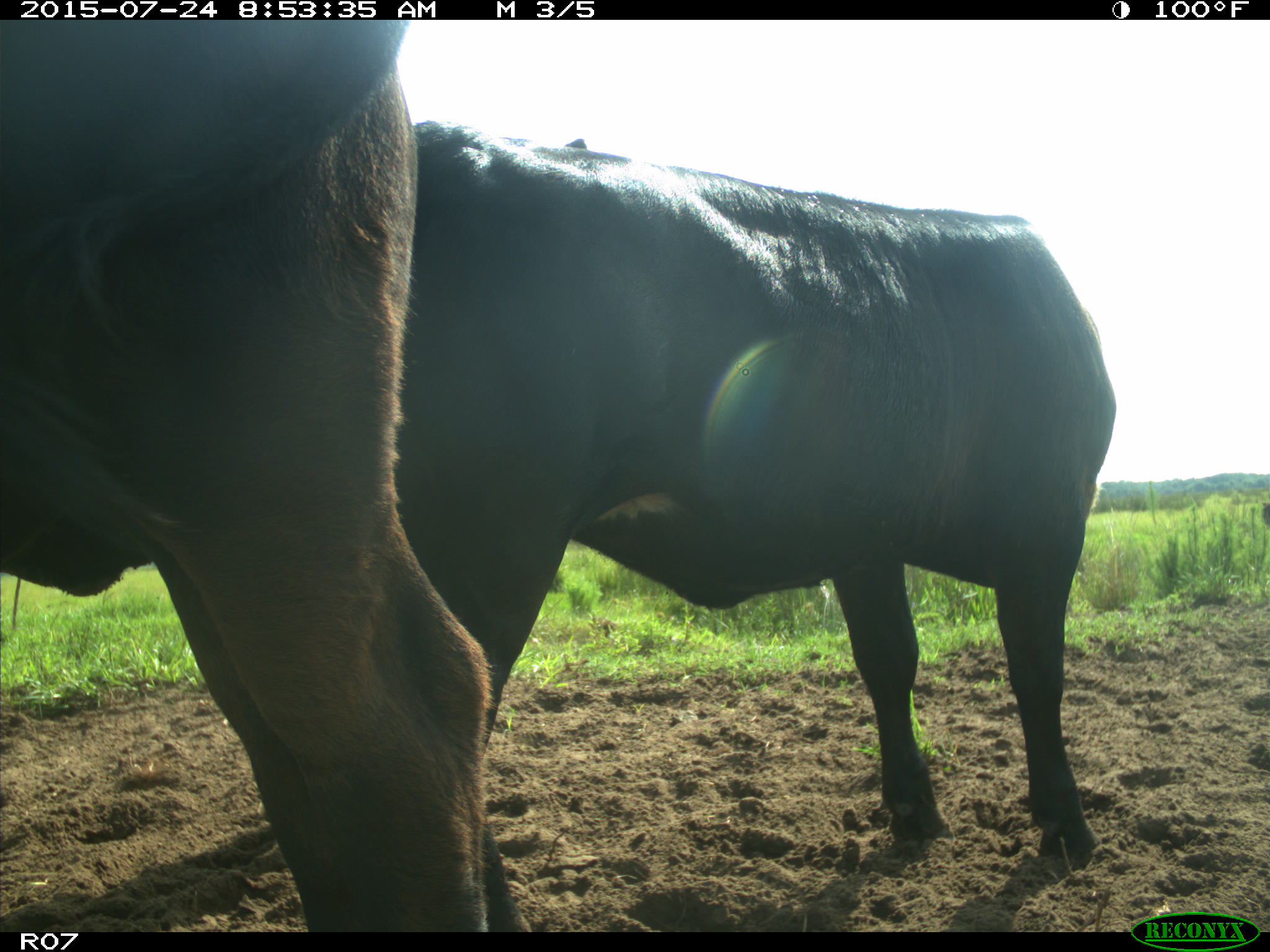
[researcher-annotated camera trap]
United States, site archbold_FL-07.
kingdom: Animalia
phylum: Chordata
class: Mammalia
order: Artiodactyla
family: Bovidae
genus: Bos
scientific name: Bos taurus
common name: domestic cow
Bos taurus (domestic cow).